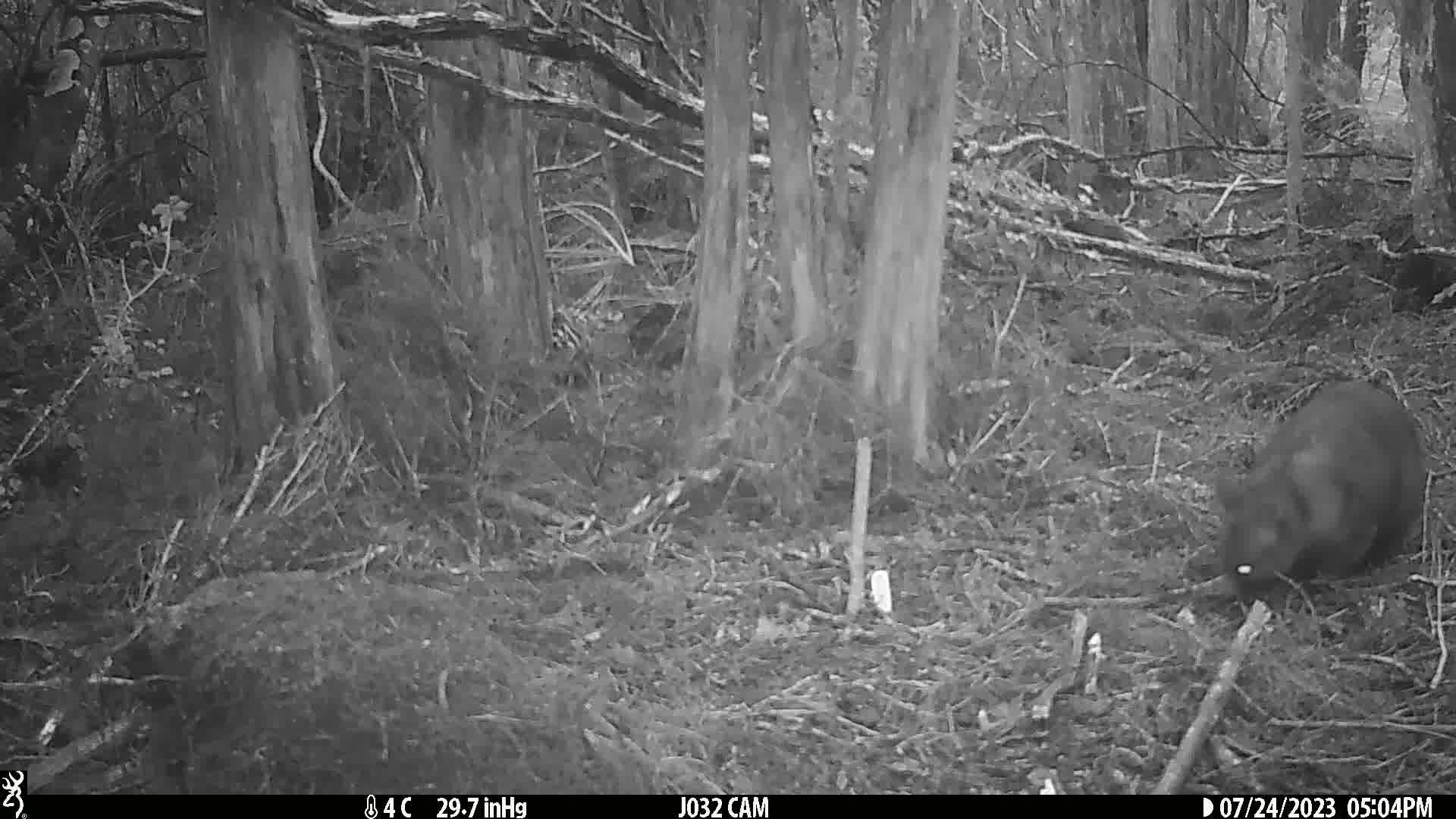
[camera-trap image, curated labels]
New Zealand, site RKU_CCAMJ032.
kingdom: Animalia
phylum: Chordata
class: Mammalia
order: Diprotodontia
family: Phalangeridae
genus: Trichosurus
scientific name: Trichosurus vulpecula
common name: common brushtail possum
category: possum